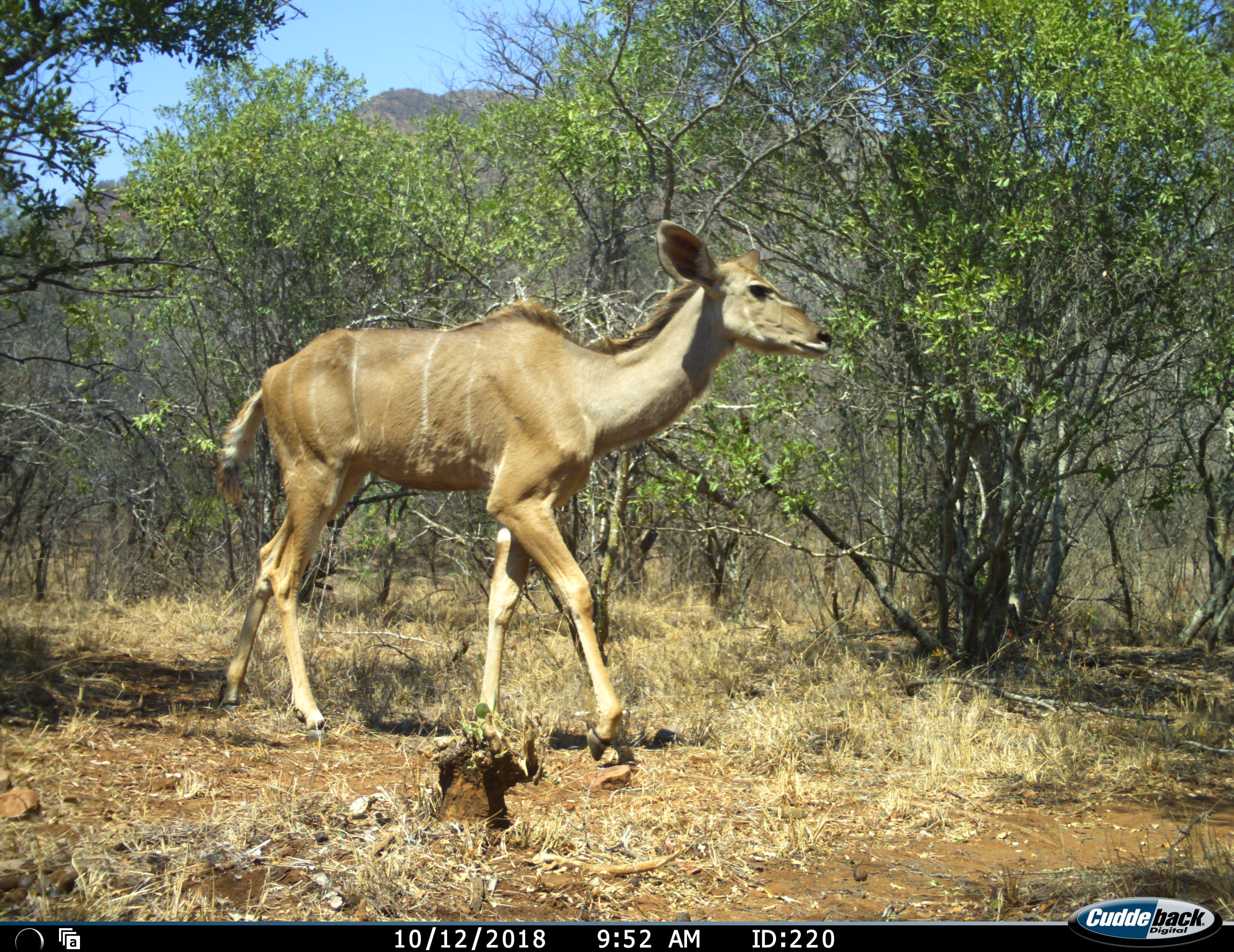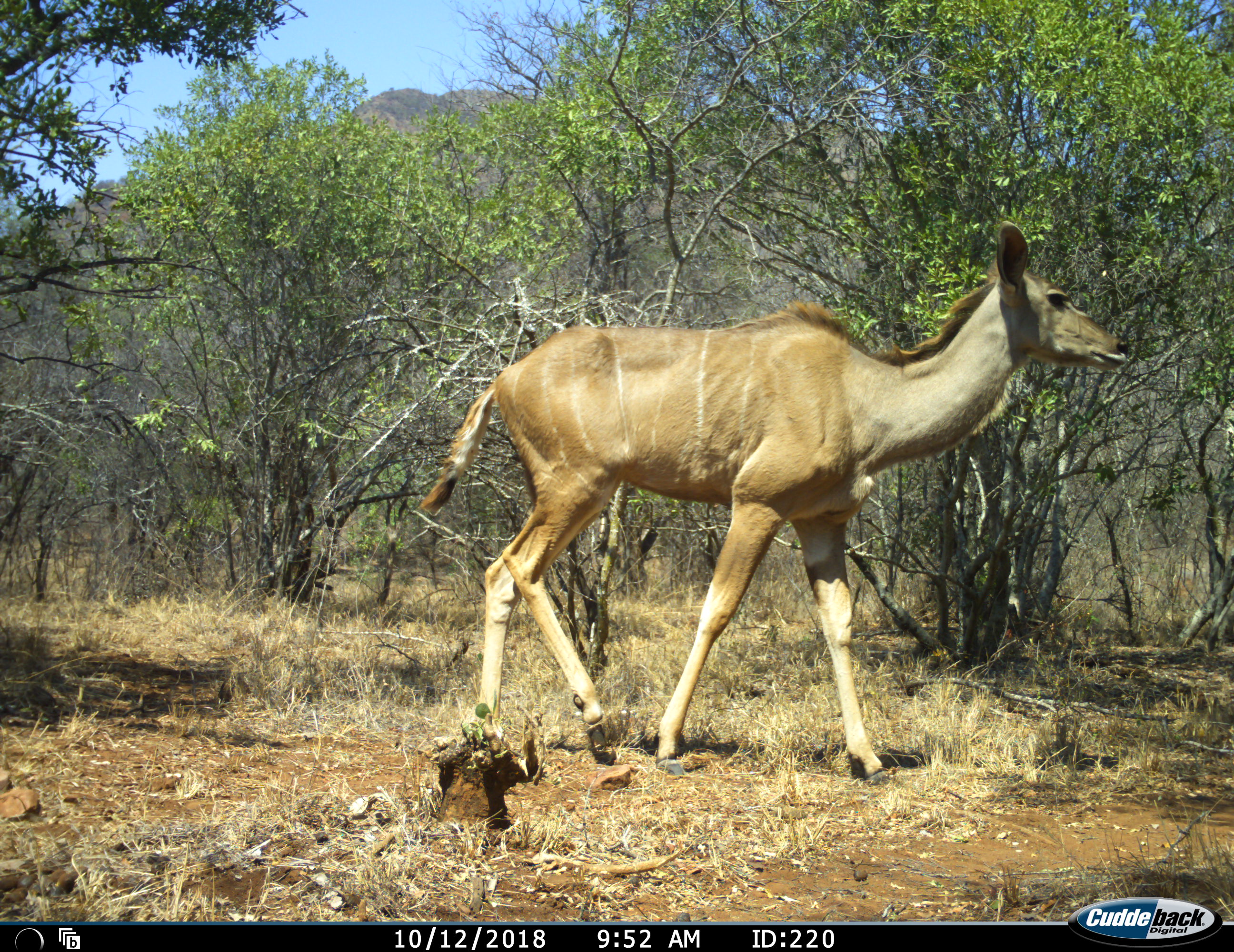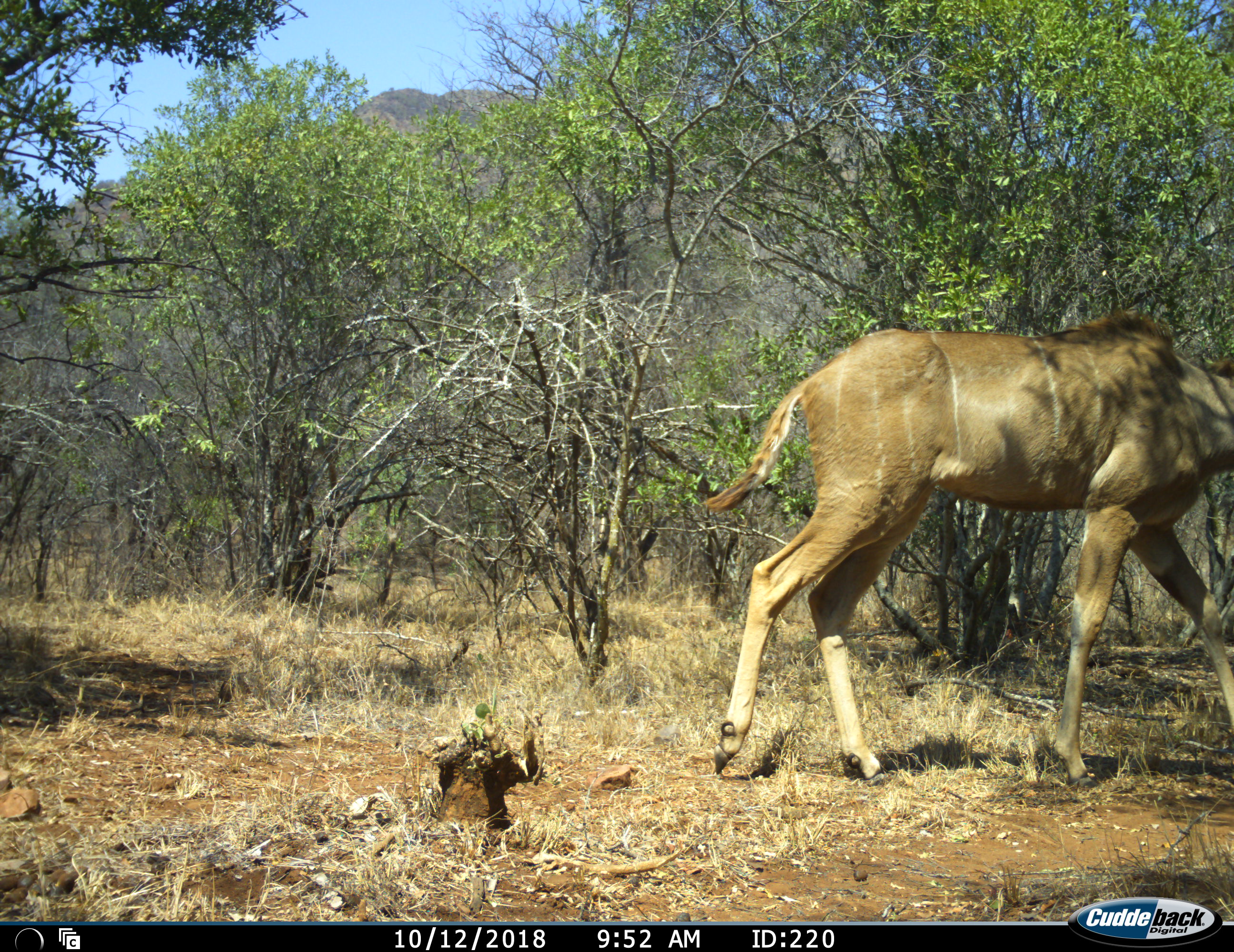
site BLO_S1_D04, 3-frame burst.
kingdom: Animalia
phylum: Chordata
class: Mammalia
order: Artiodactyla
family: Bovidae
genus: Tragelaphus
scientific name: Tragelaphus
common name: kudu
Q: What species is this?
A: Kudu (Tragelaphus).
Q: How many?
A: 1.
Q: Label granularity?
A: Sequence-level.